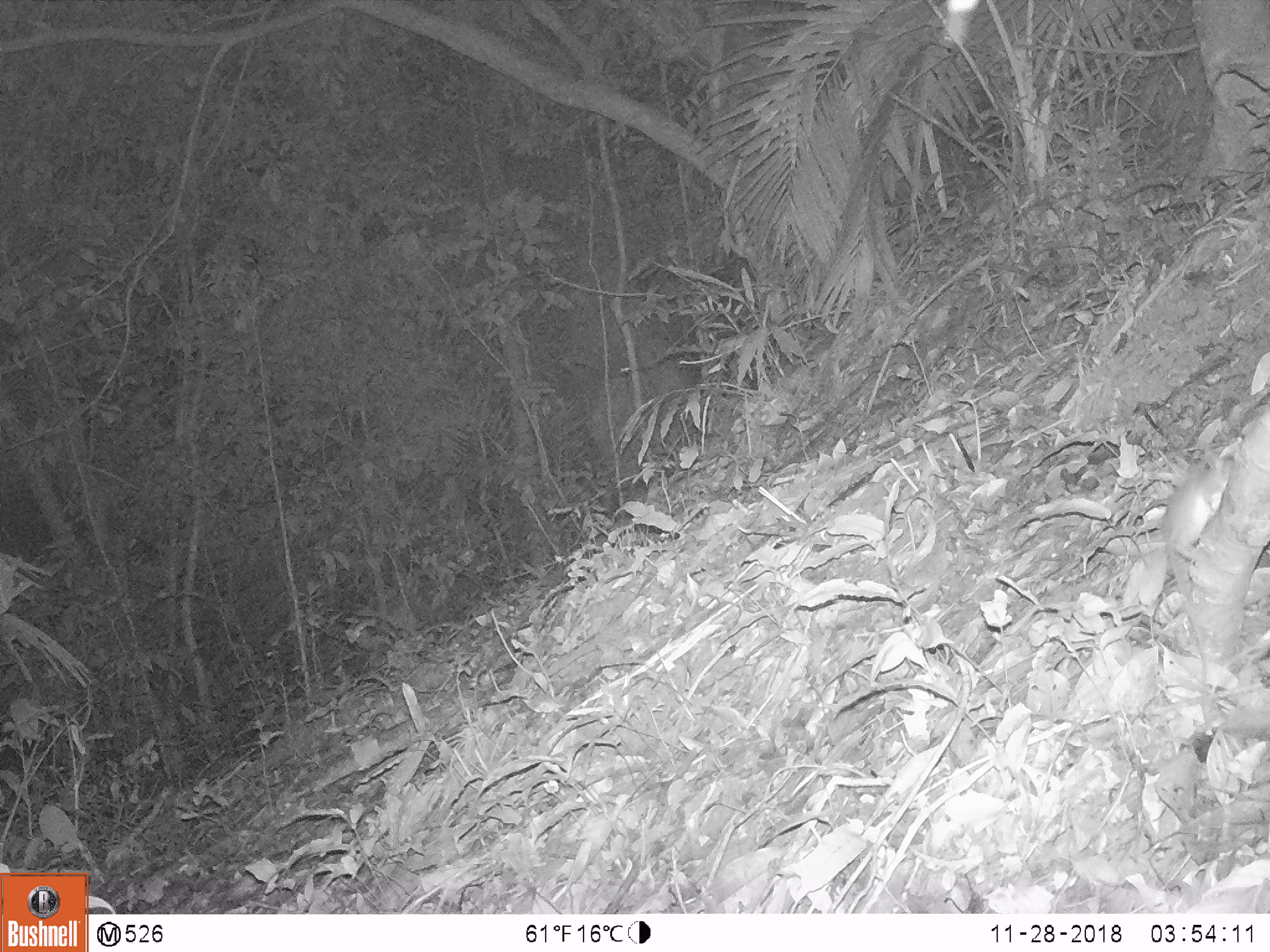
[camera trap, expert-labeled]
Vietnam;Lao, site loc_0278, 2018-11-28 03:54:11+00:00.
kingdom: Animalia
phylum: Chordata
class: Mammalia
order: Rodentia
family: Muridae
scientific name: Muridae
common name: old-world mice and rats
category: unidentified murid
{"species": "unidentified murid (old-world mice and rats) (Muridae)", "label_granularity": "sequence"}